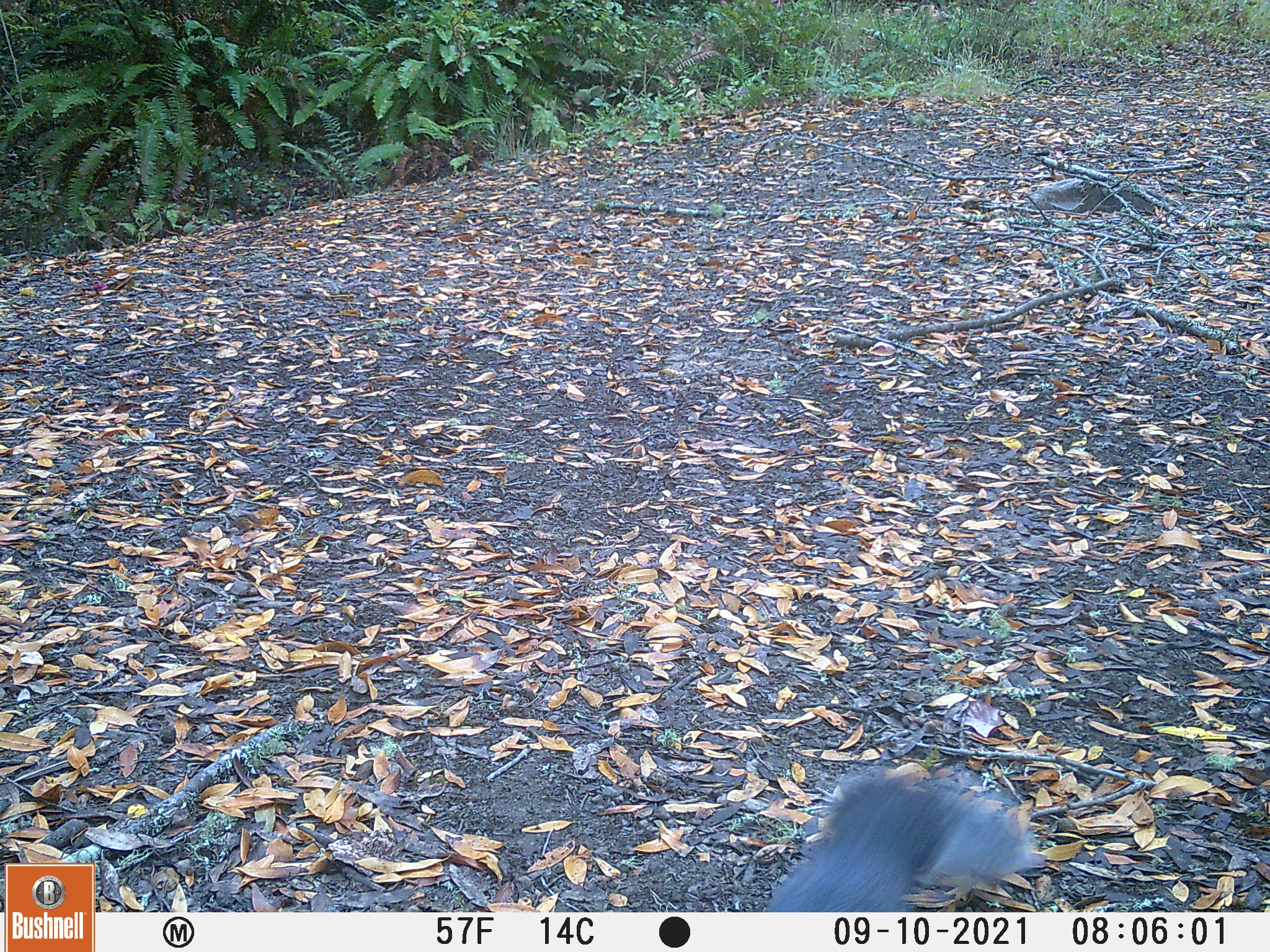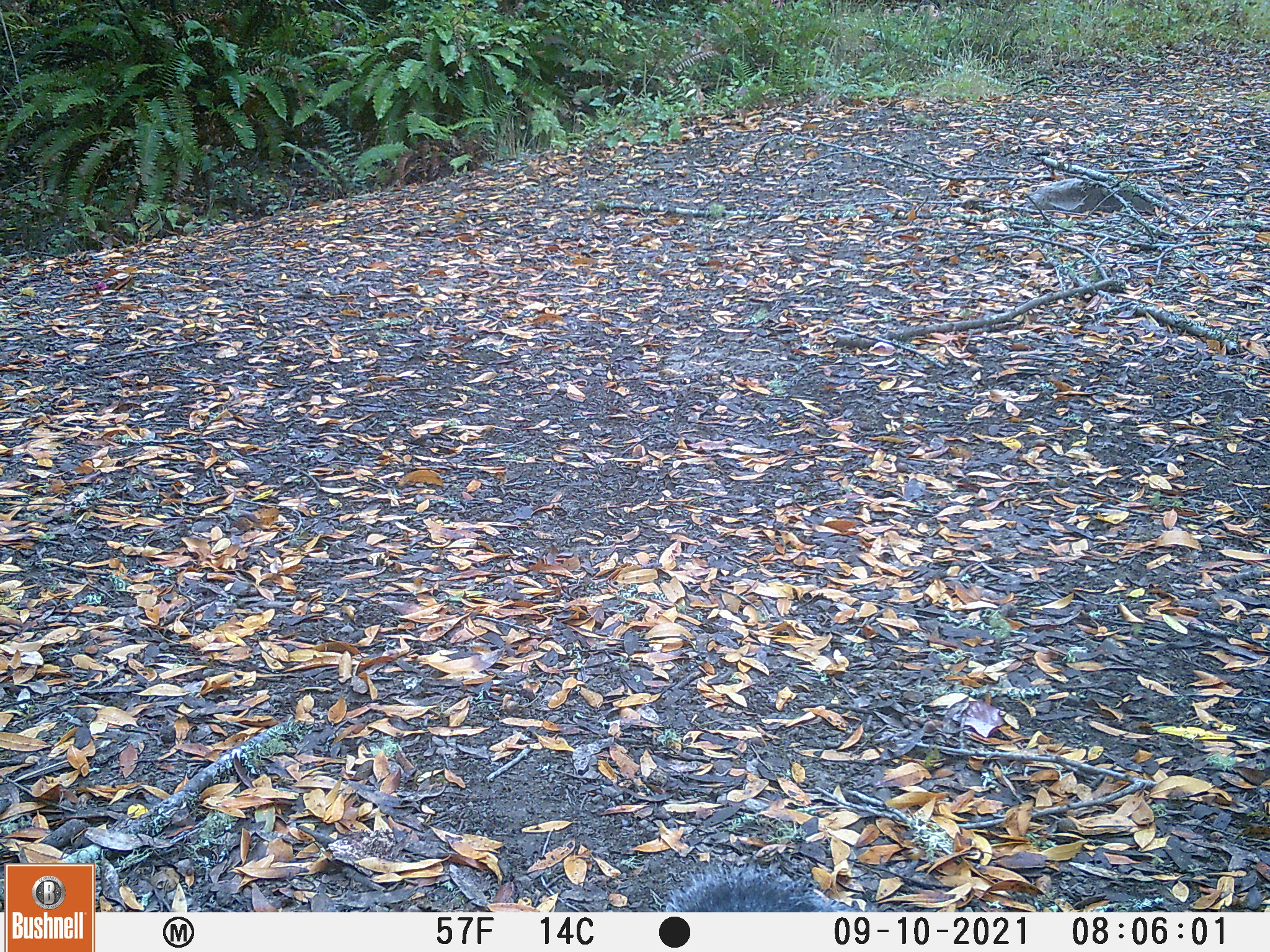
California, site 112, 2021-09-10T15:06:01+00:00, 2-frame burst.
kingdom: Animalia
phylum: Chordata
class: Mammalia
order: Rodentia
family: Sciuridae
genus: Sciurus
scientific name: Sciurus griseus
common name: western gray squirrel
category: western grey squirrel